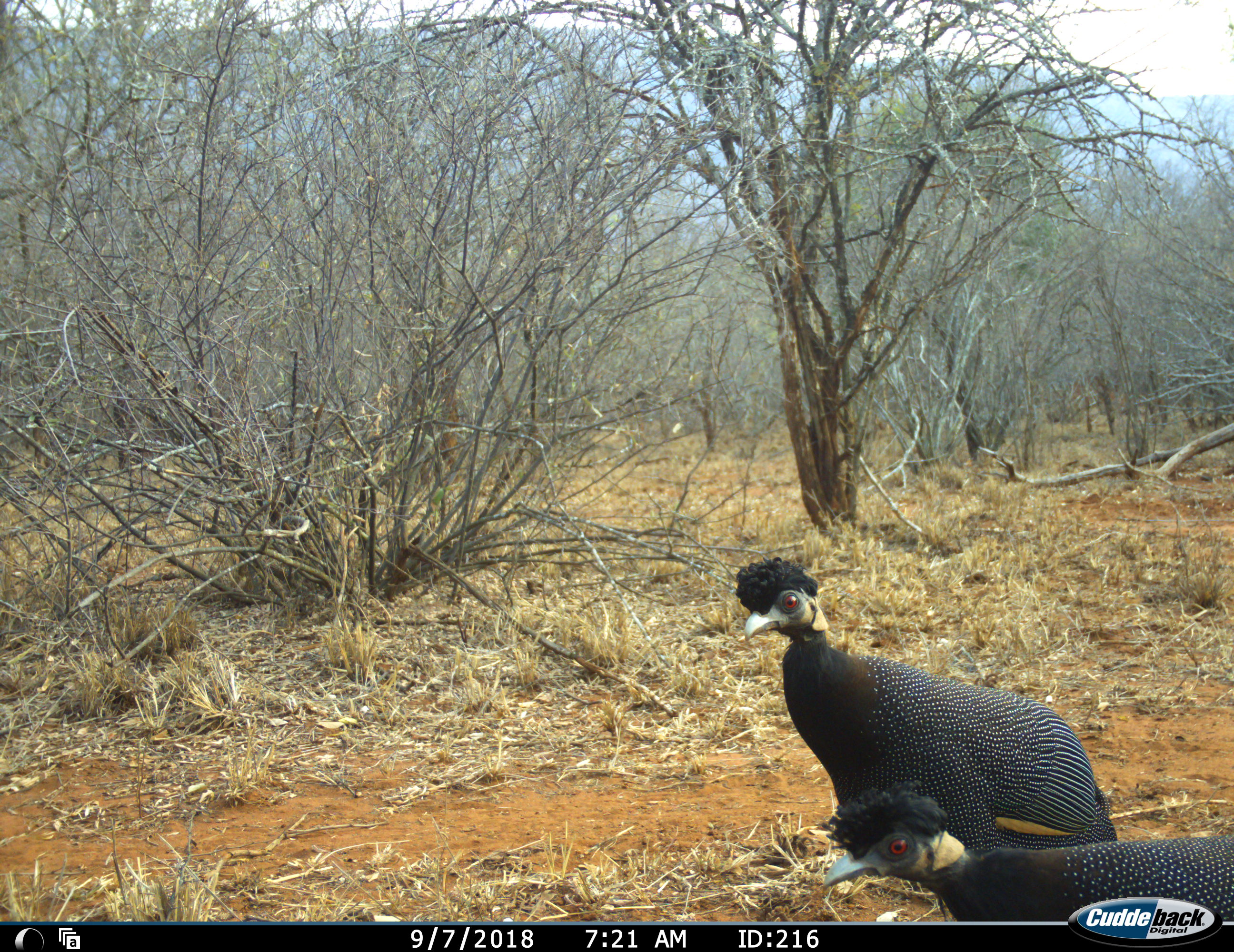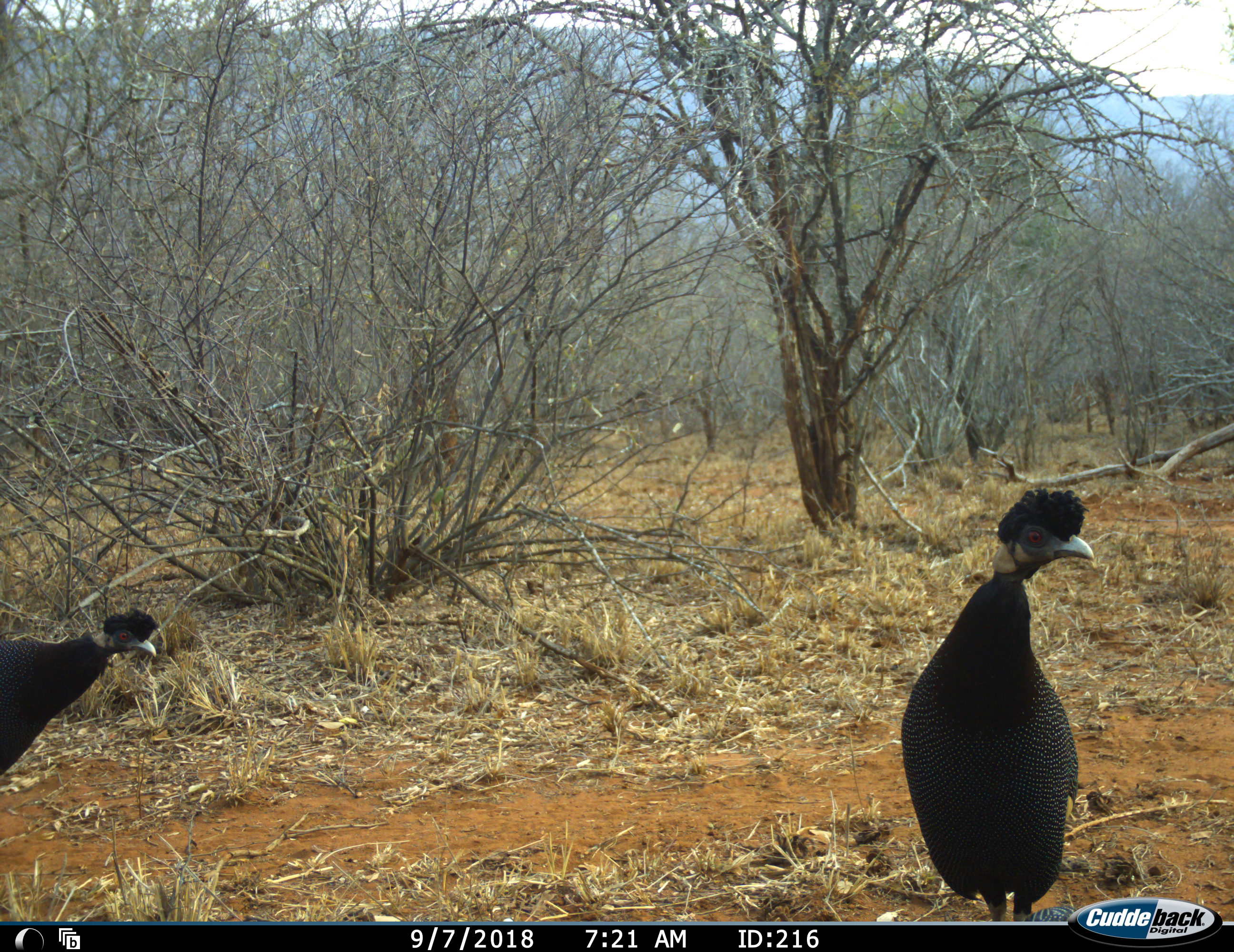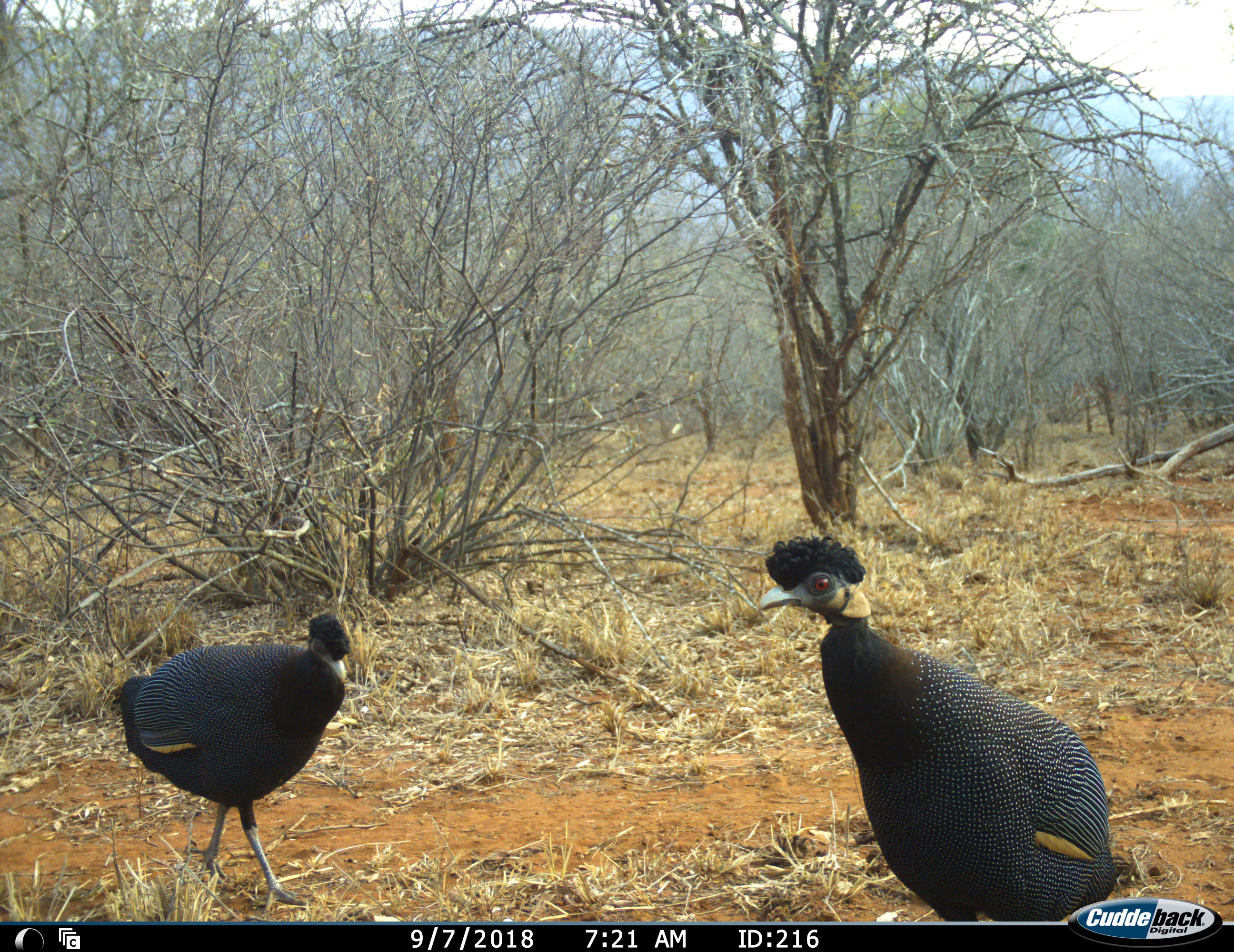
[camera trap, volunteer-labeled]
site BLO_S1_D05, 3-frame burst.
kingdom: Animalia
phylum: Chordata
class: Aves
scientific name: Aves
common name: bird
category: birdother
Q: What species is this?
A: Birdother (bird) (Aves).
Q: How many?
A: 2.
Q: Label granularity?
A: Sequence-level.